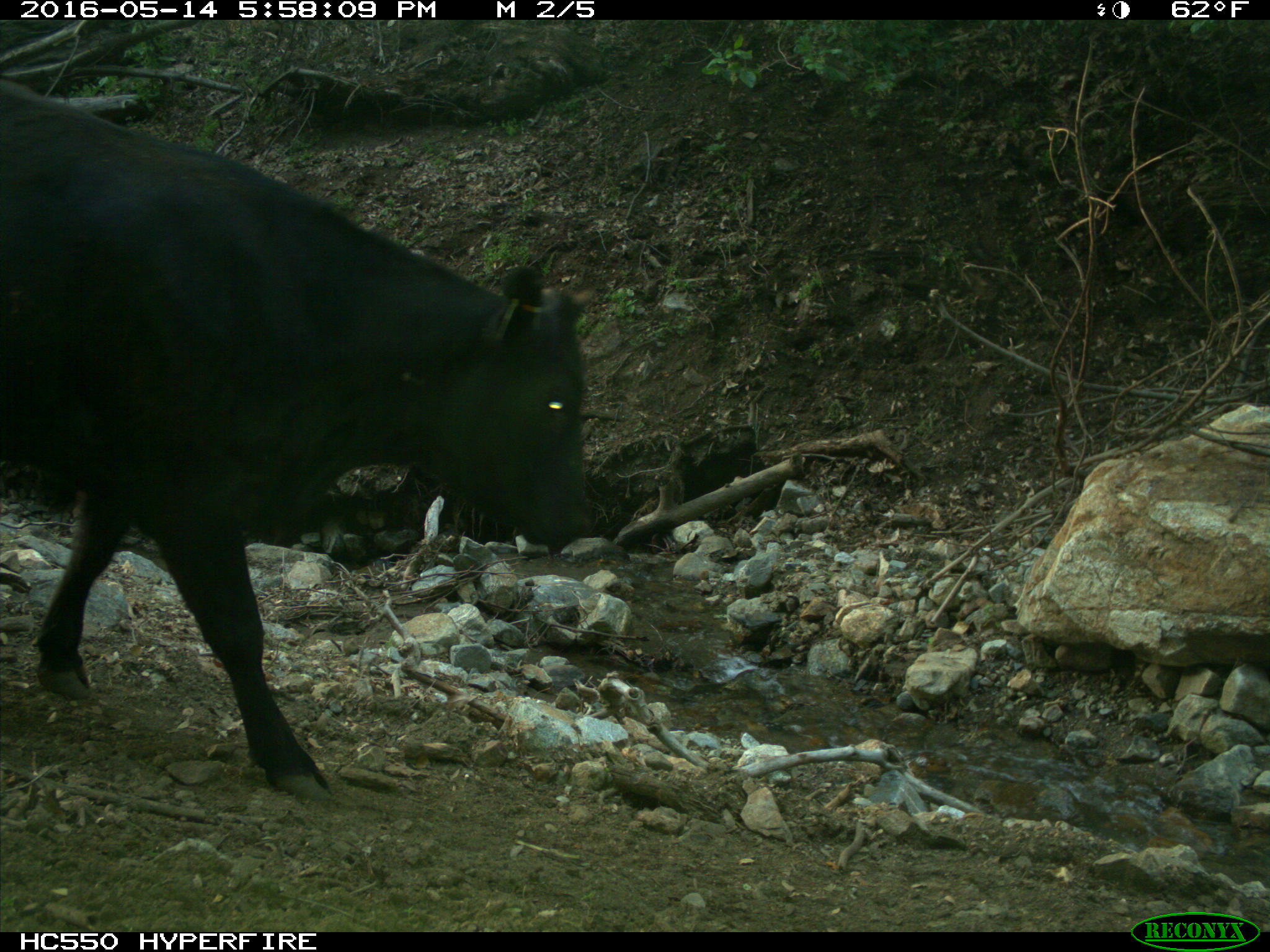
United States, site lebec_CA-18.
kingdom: Animalia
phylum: Chordata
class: Mammalia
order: Artiodactyla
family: Bovidae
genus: Bos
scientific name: Bos taurus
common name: domestic cow